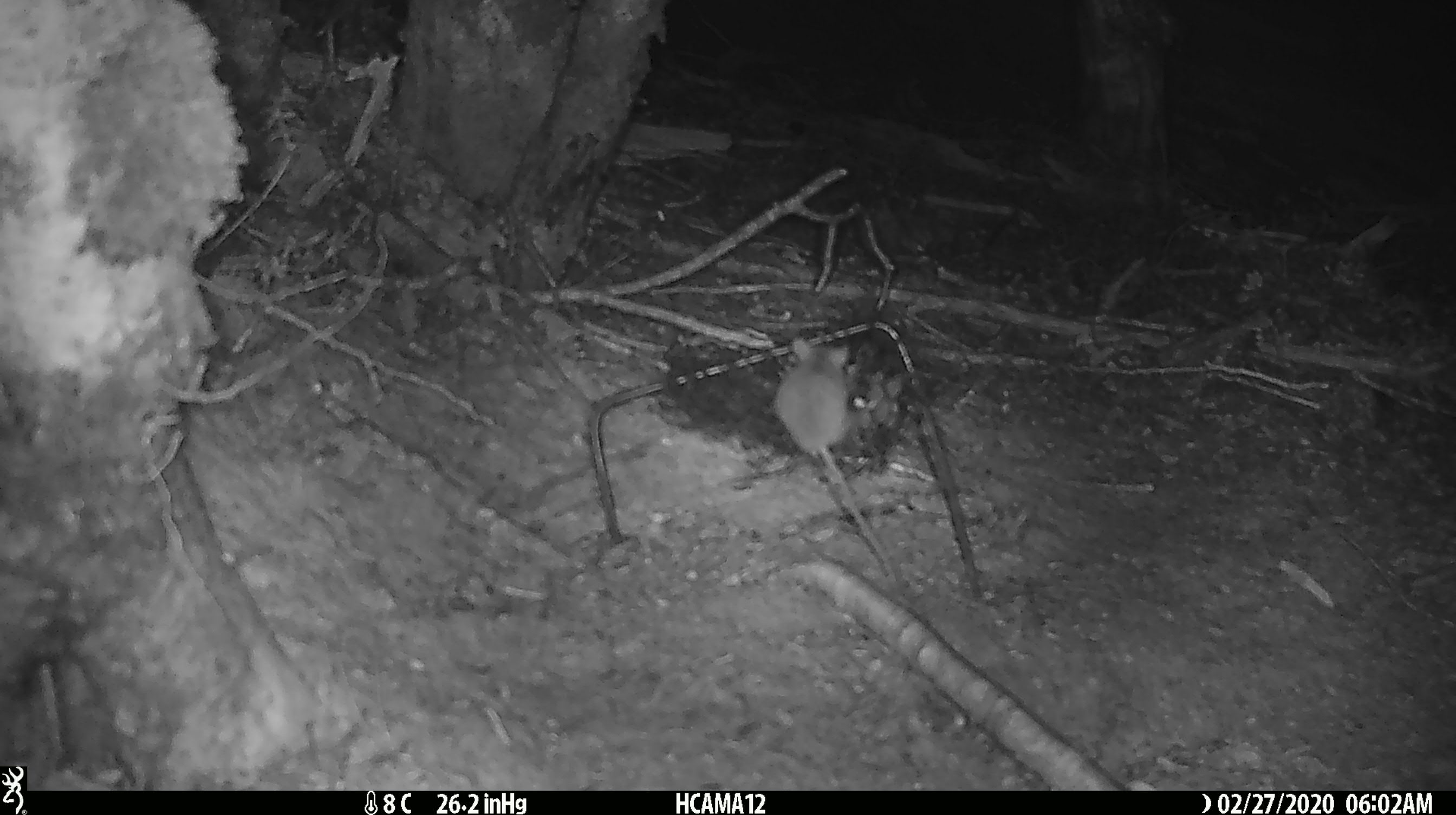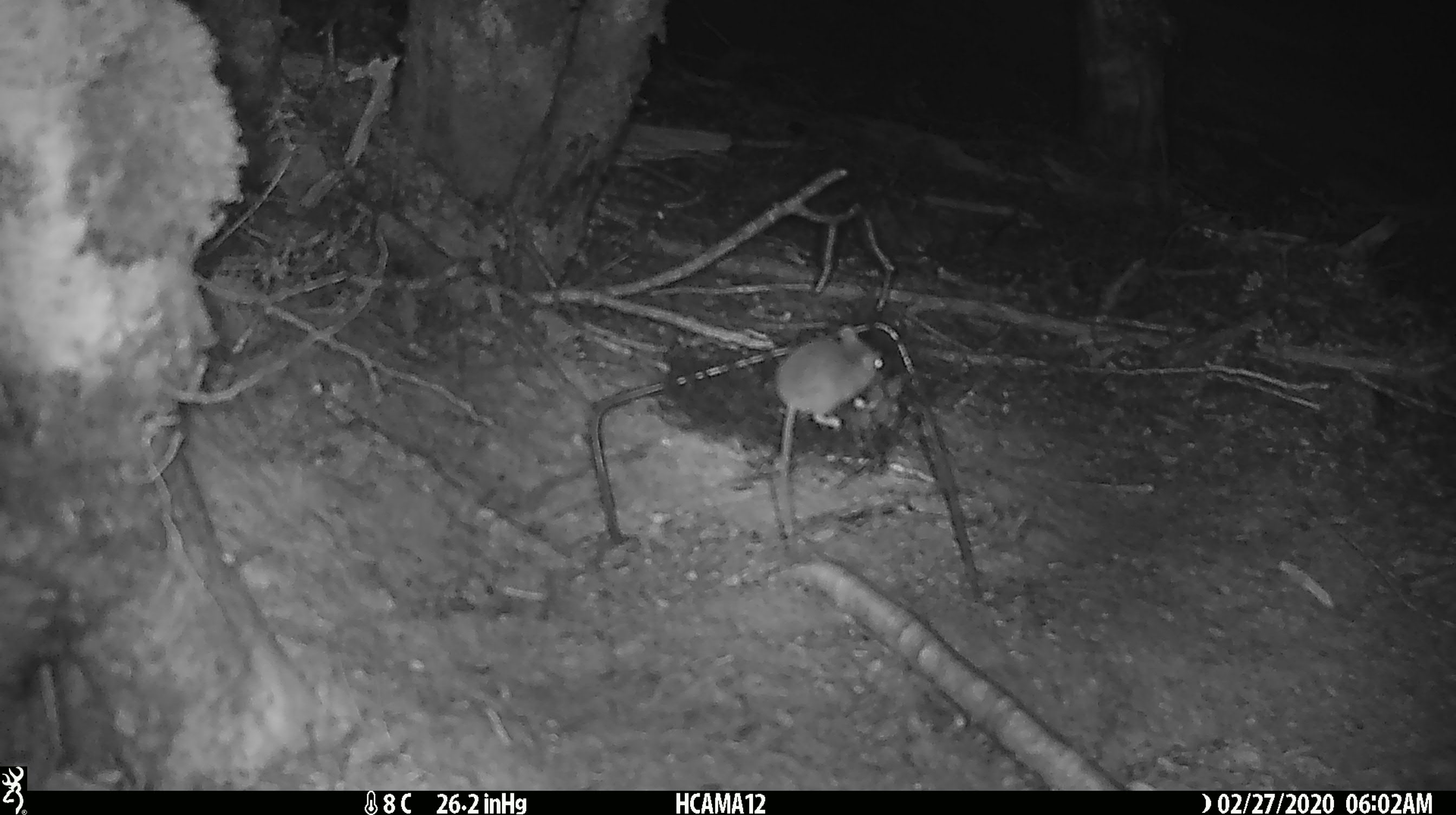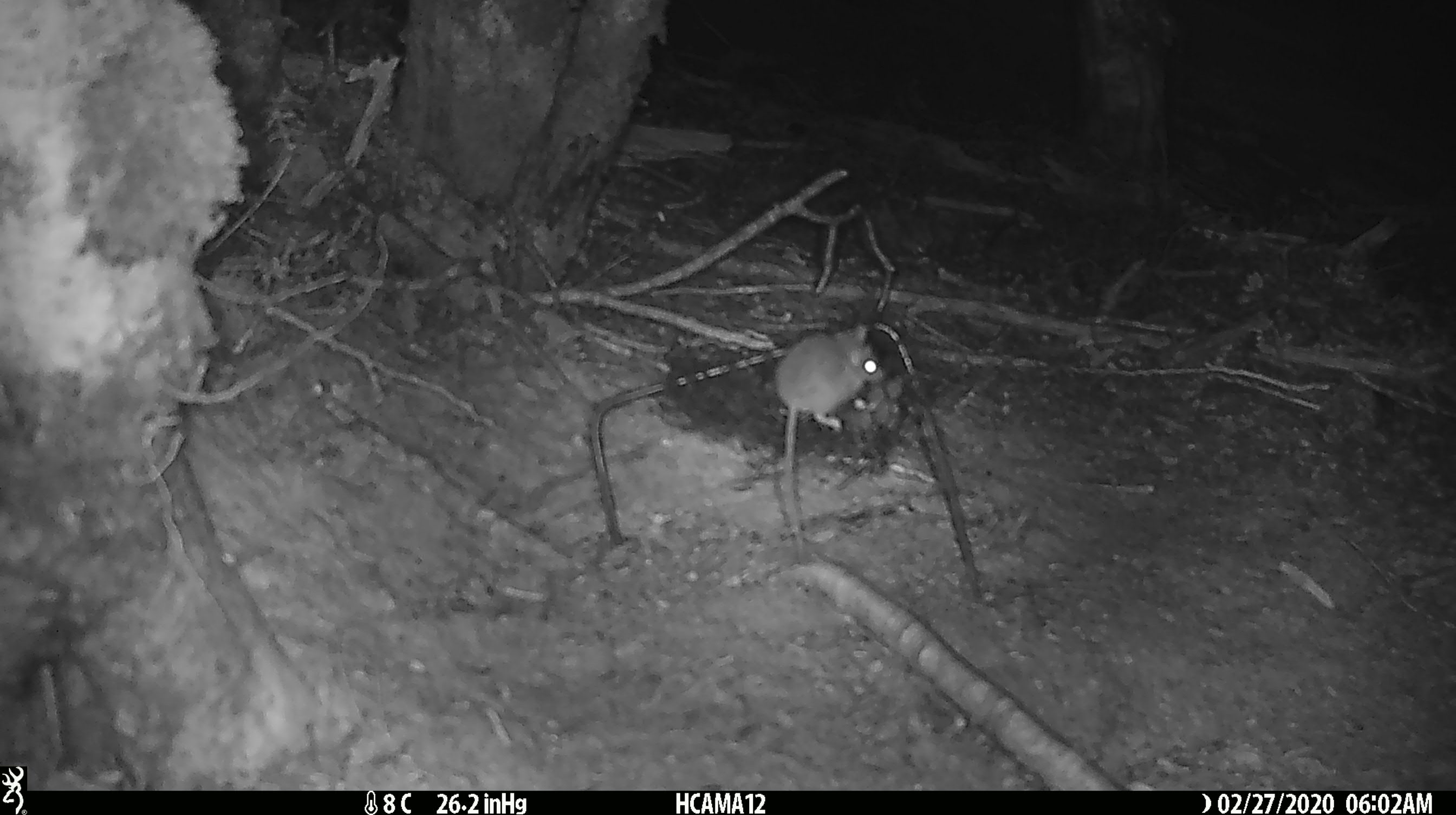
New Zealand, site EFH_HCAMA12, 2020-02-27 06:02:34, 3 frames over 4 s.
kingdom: Animalia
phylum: Chordata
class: Mammalia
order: Rodentia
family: Muridae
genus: Mus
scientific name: Mus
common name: mouse